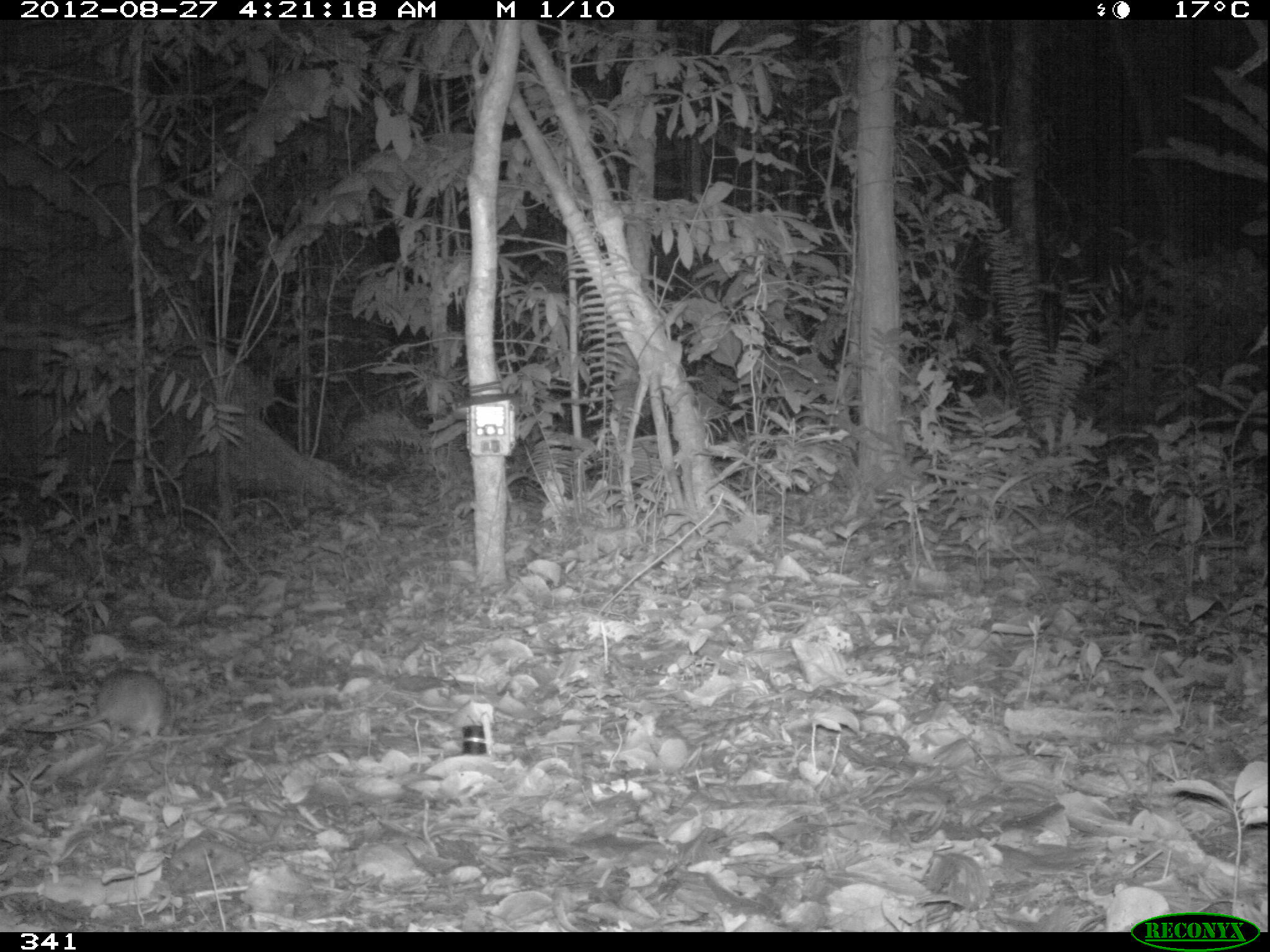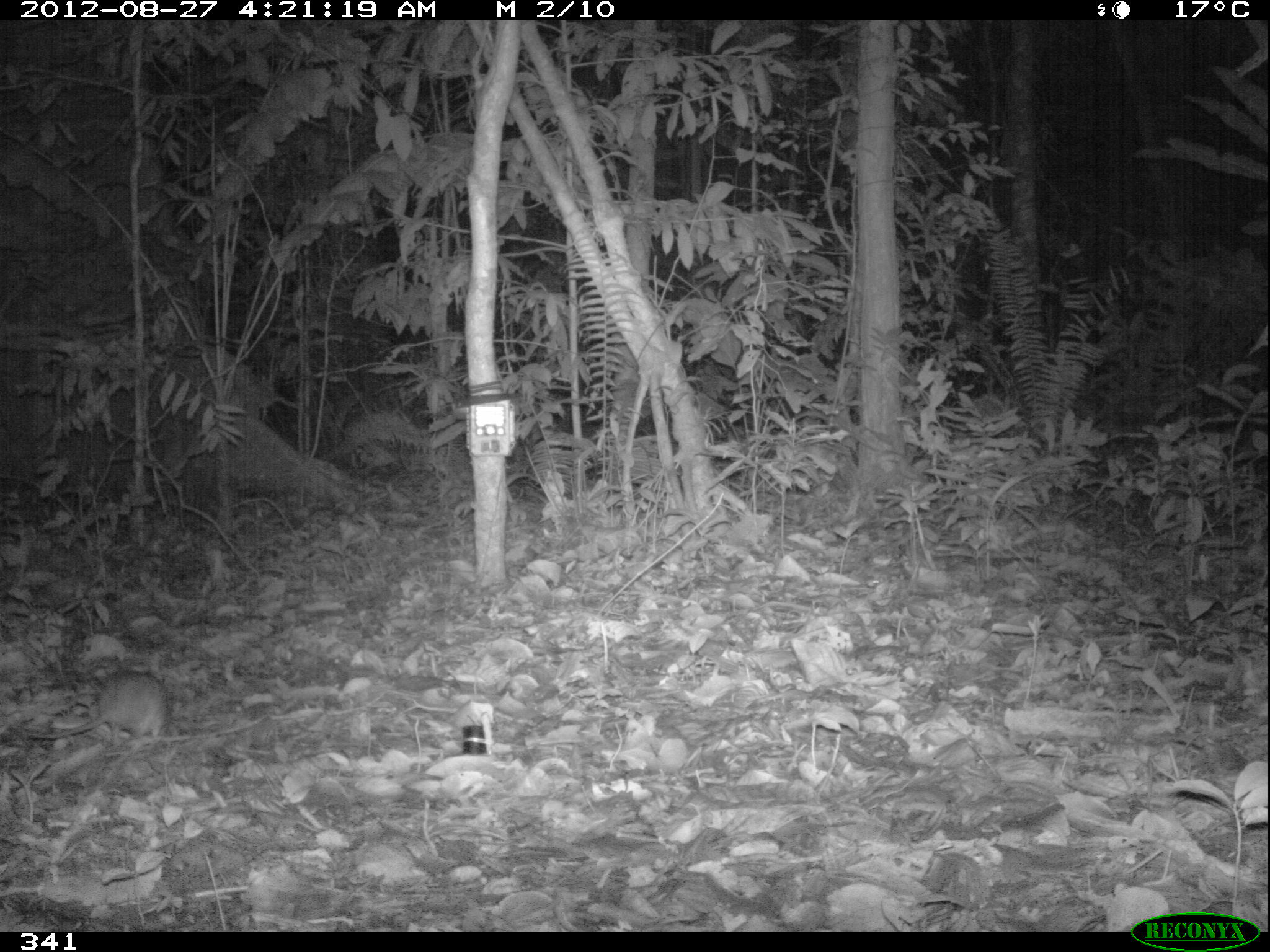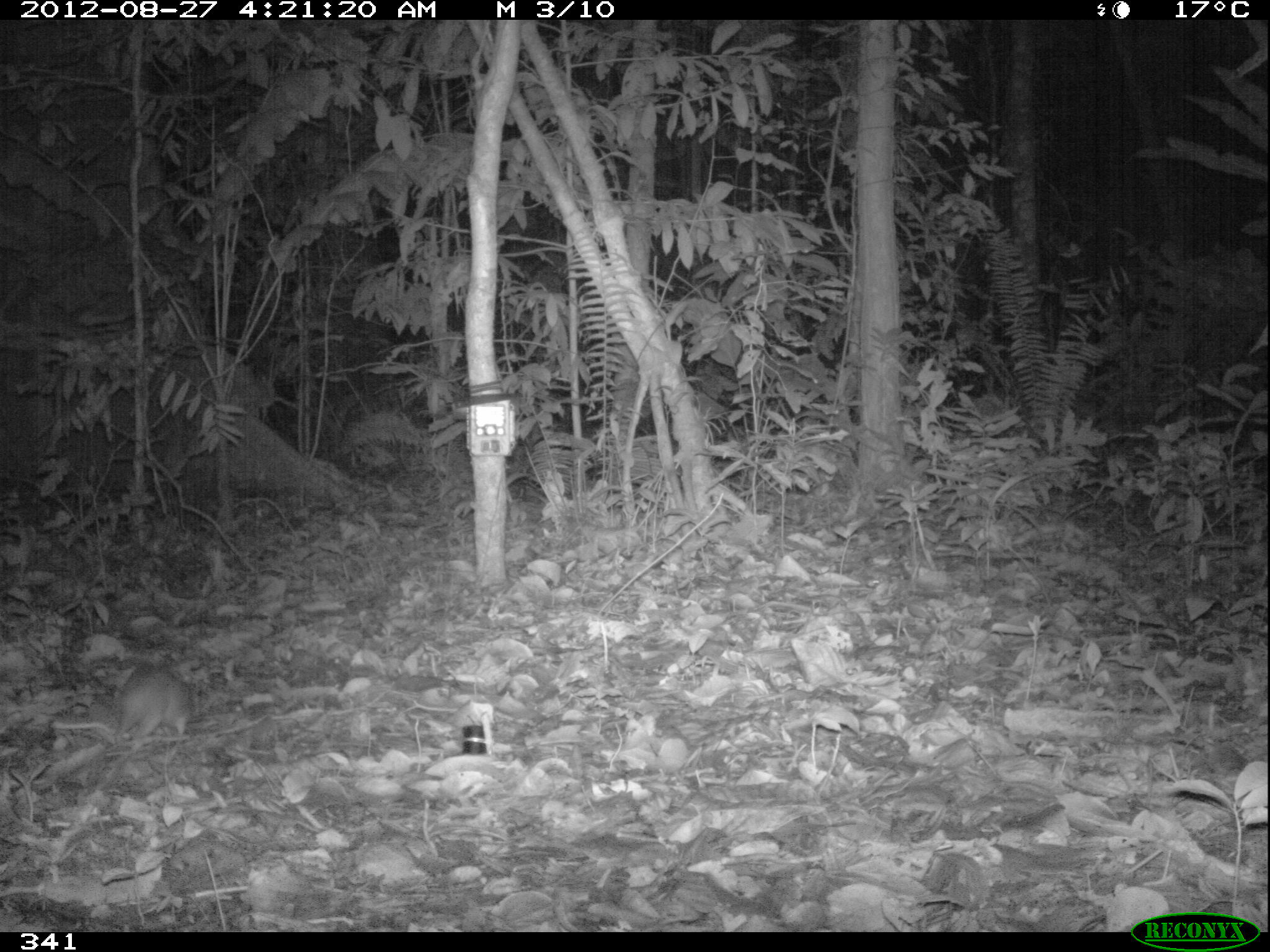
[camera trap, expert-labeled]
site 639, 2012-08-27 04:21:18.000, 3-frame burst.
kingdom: Animalia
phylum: Chordata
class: Mammalia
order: Rodentia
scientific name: Rodentia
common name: rodents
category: unknown rodent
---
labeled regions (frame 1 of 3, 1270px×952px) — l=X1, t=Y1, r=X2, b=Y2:
unknown rodent: l=22, t=667, r=166, b=744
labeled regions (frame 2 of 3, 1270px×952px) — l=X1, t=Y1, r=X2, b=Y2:
unknown rodent: l=25, t=668, r=168, b=748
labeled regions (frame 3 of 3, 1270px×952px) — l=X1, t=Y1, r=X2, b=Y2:
unknown rodent: l=114, t=662, r=194, b=744